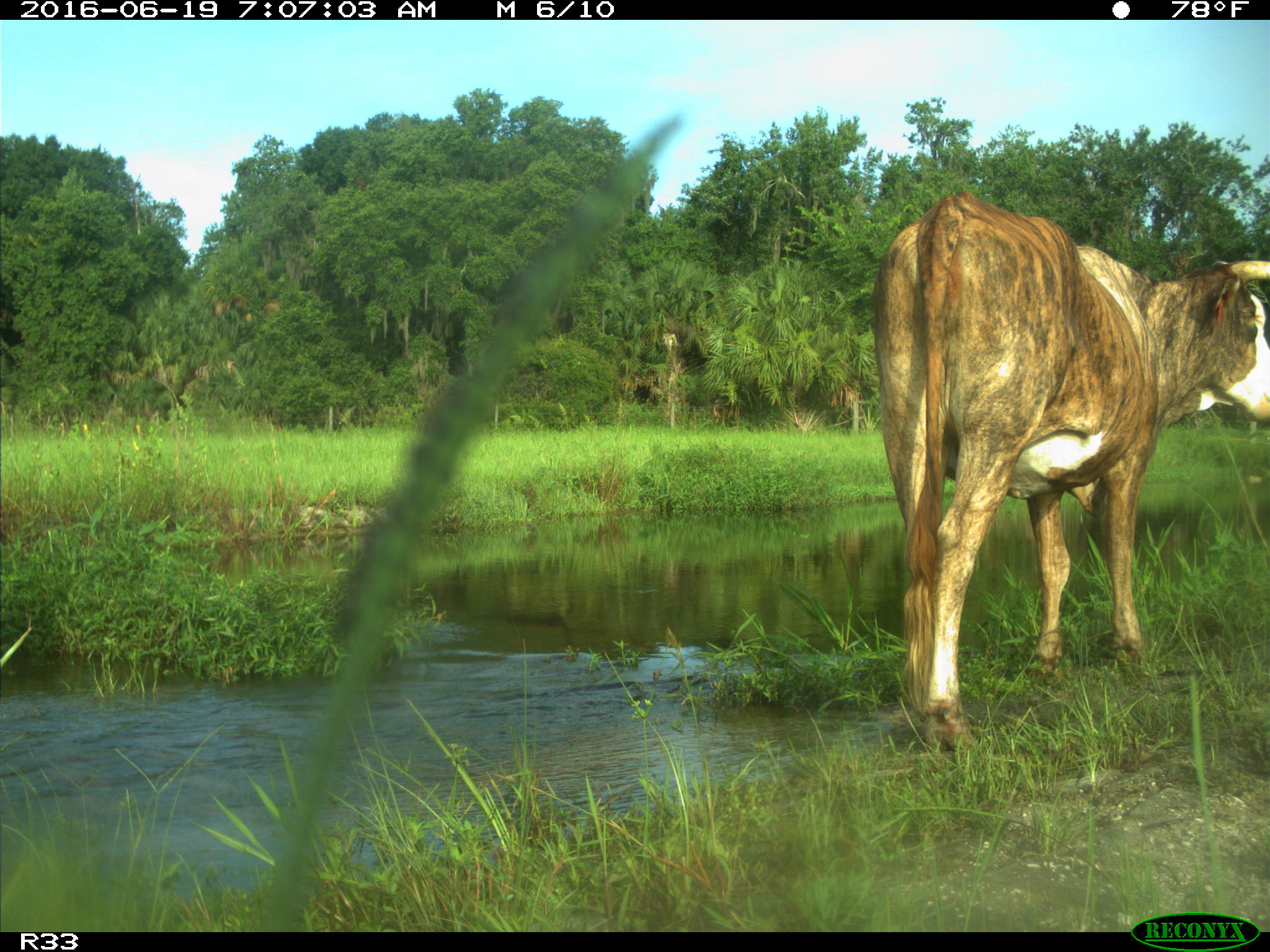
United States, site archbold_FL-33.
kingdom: Animalia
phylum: Chordata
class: Mammalia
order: Artiodactyla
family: Bovidae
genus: Bos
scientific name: Bos taurus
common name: domestic cow